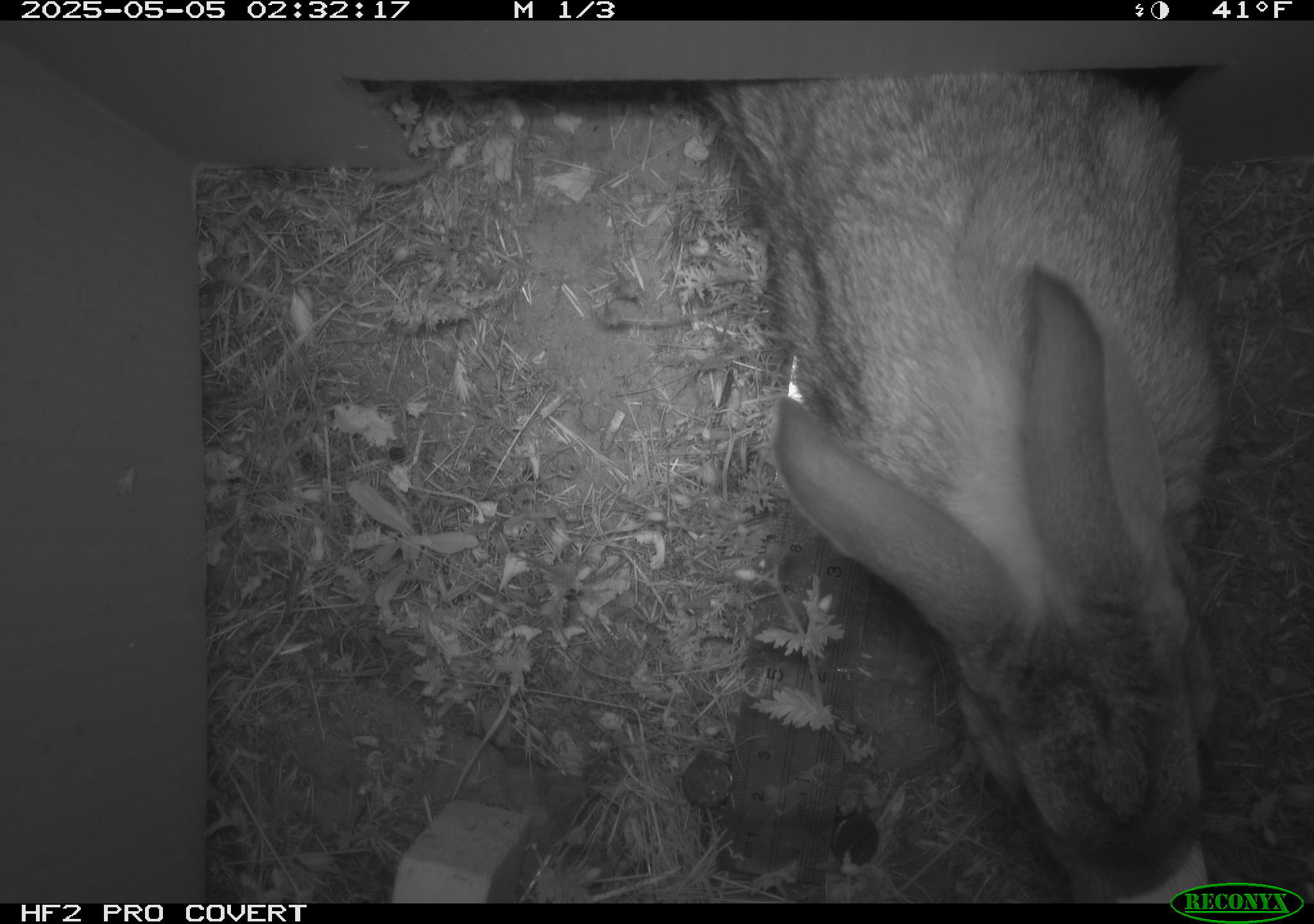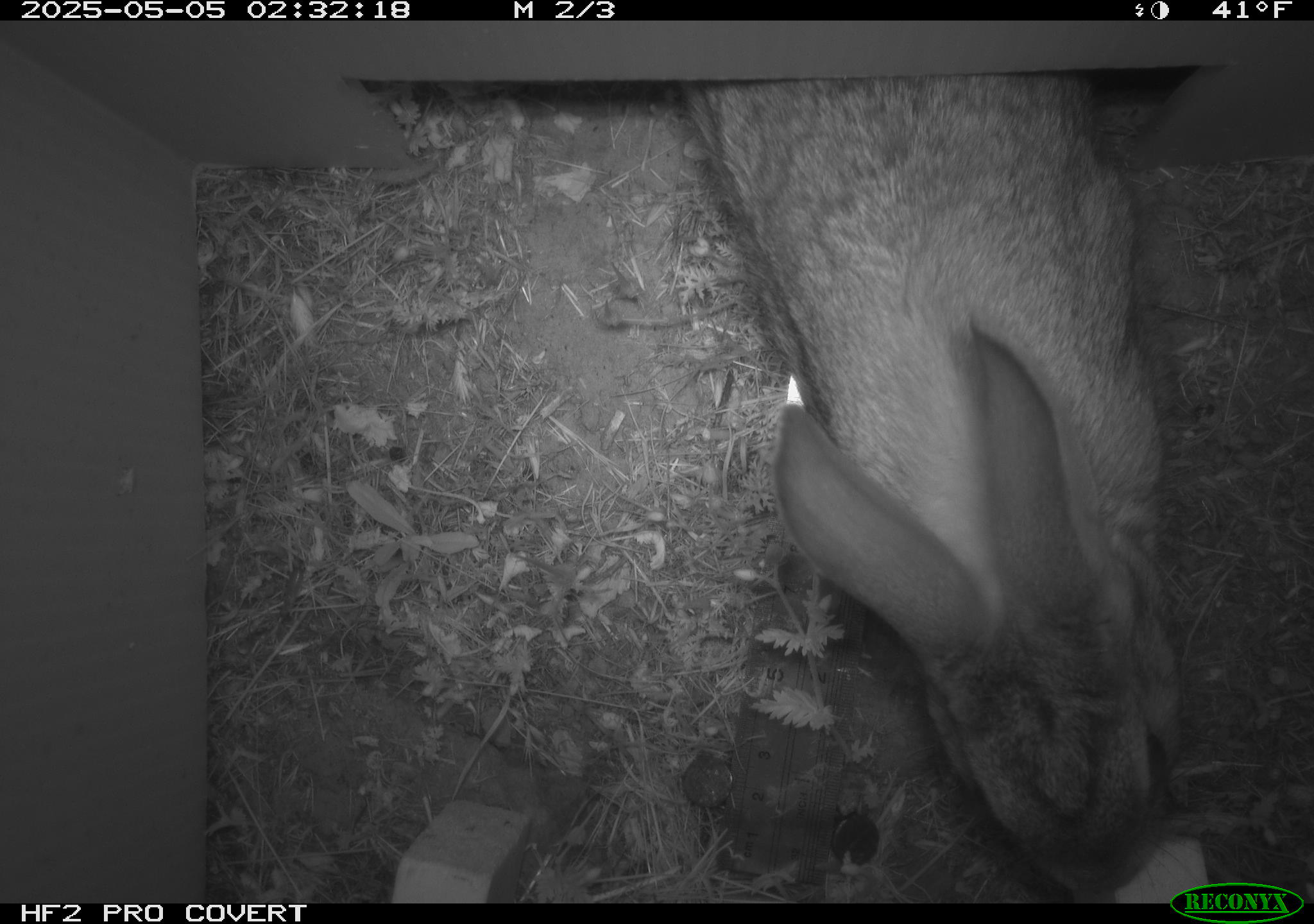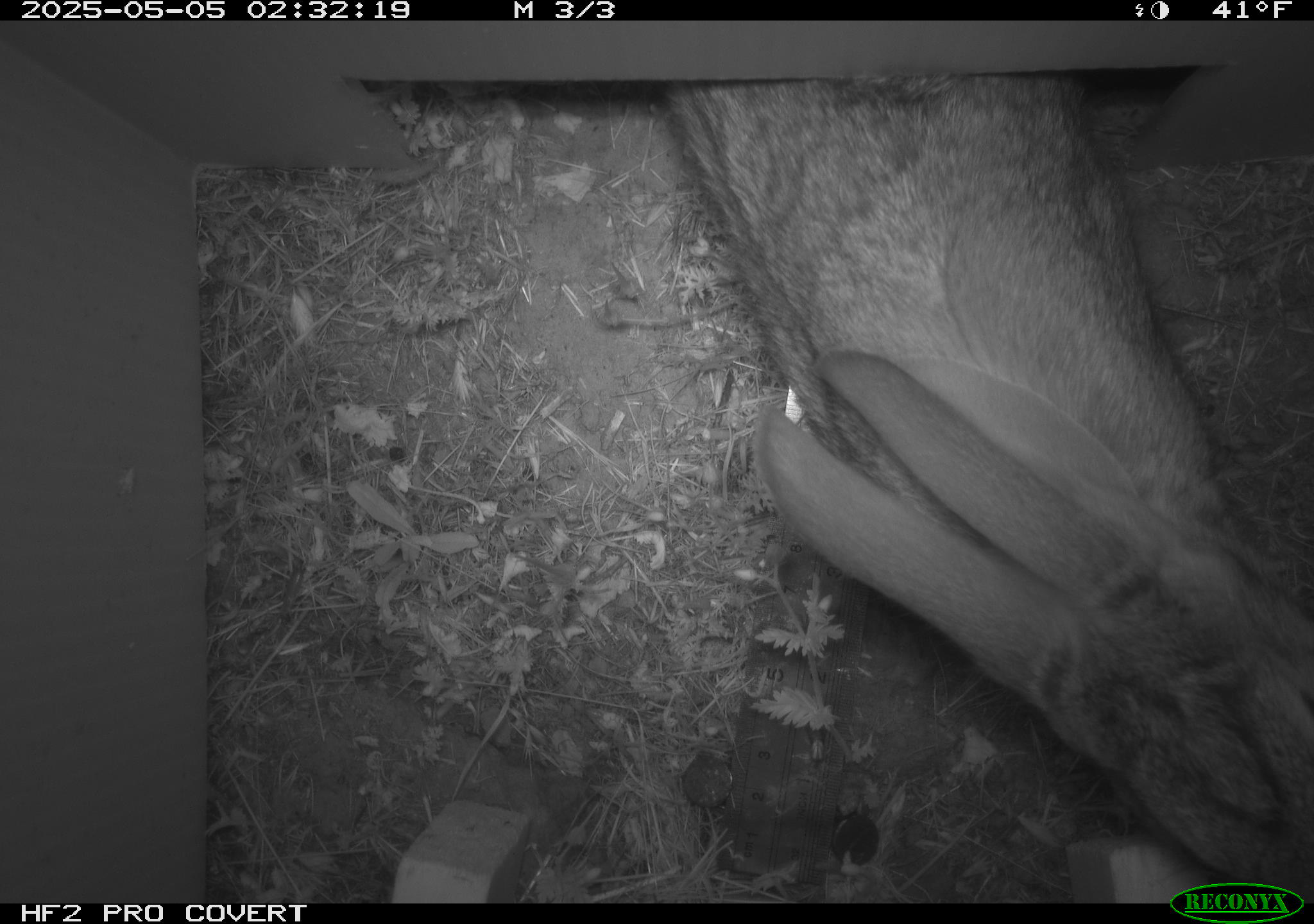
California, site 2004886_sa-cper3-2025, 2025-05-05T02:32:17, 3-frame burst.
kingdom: Animalia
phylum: Chordata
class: Mammalia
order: Lagomorpha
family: Leporidae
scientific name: Leporidae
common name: rabbit or hare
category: rabbit and hare family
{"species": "rabbit and hare family (rabbit or hare) (Leporidae)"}